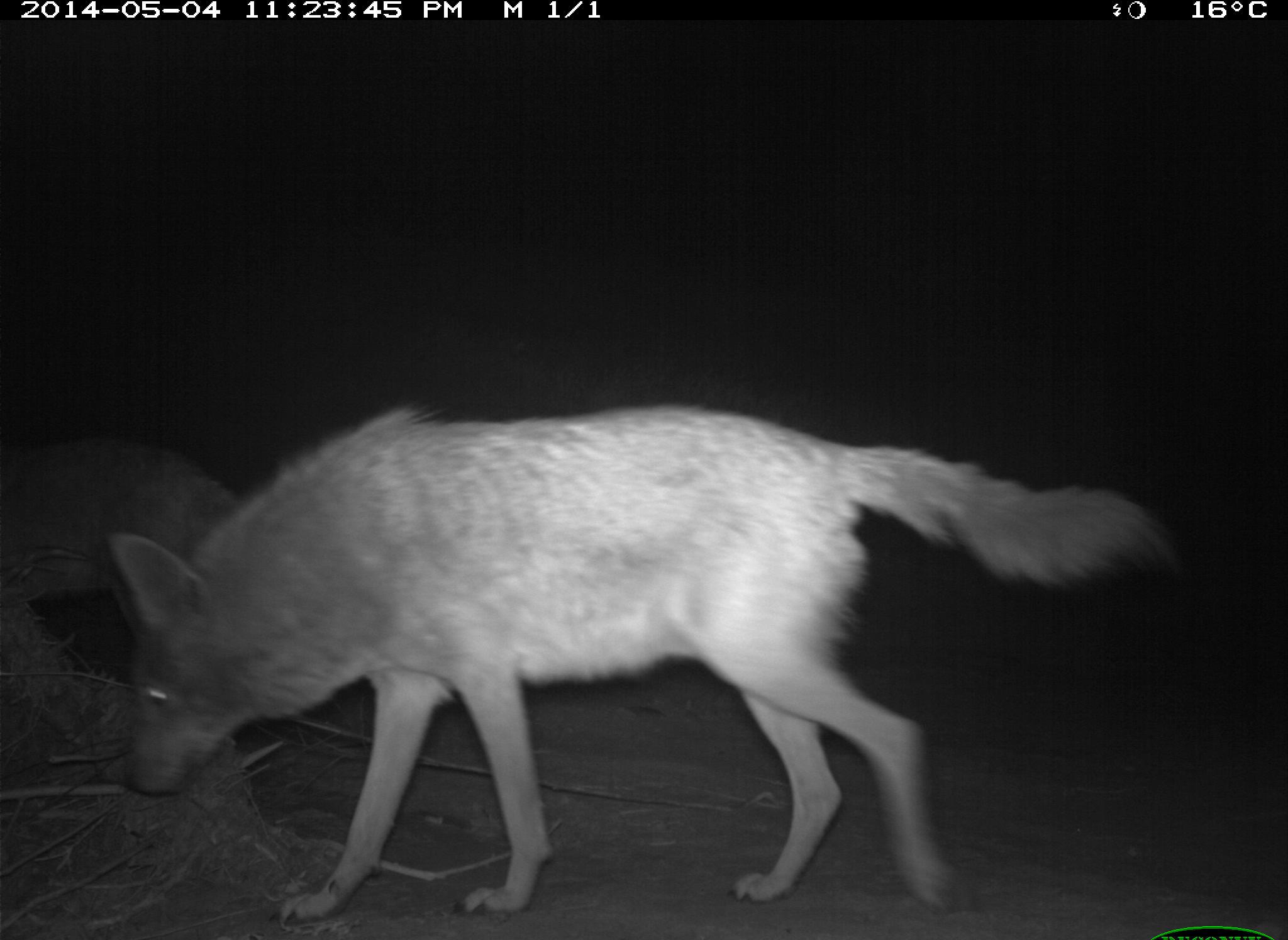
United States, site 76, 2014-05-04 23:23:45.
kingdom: Animalia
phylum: Chordata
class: Mammalia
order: Carnivora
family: Canidae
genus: Canis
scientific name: Canis latrans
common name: coyote